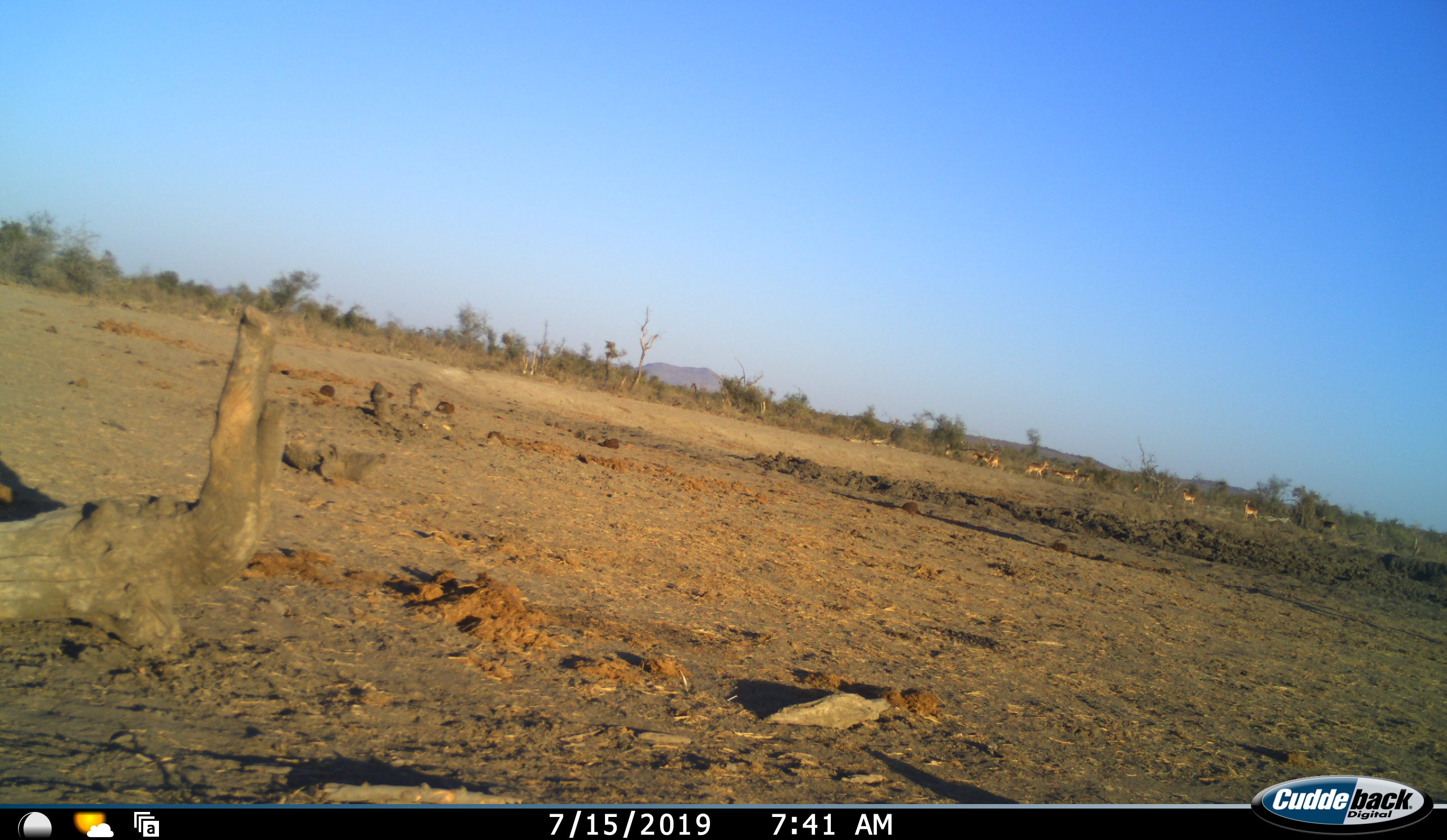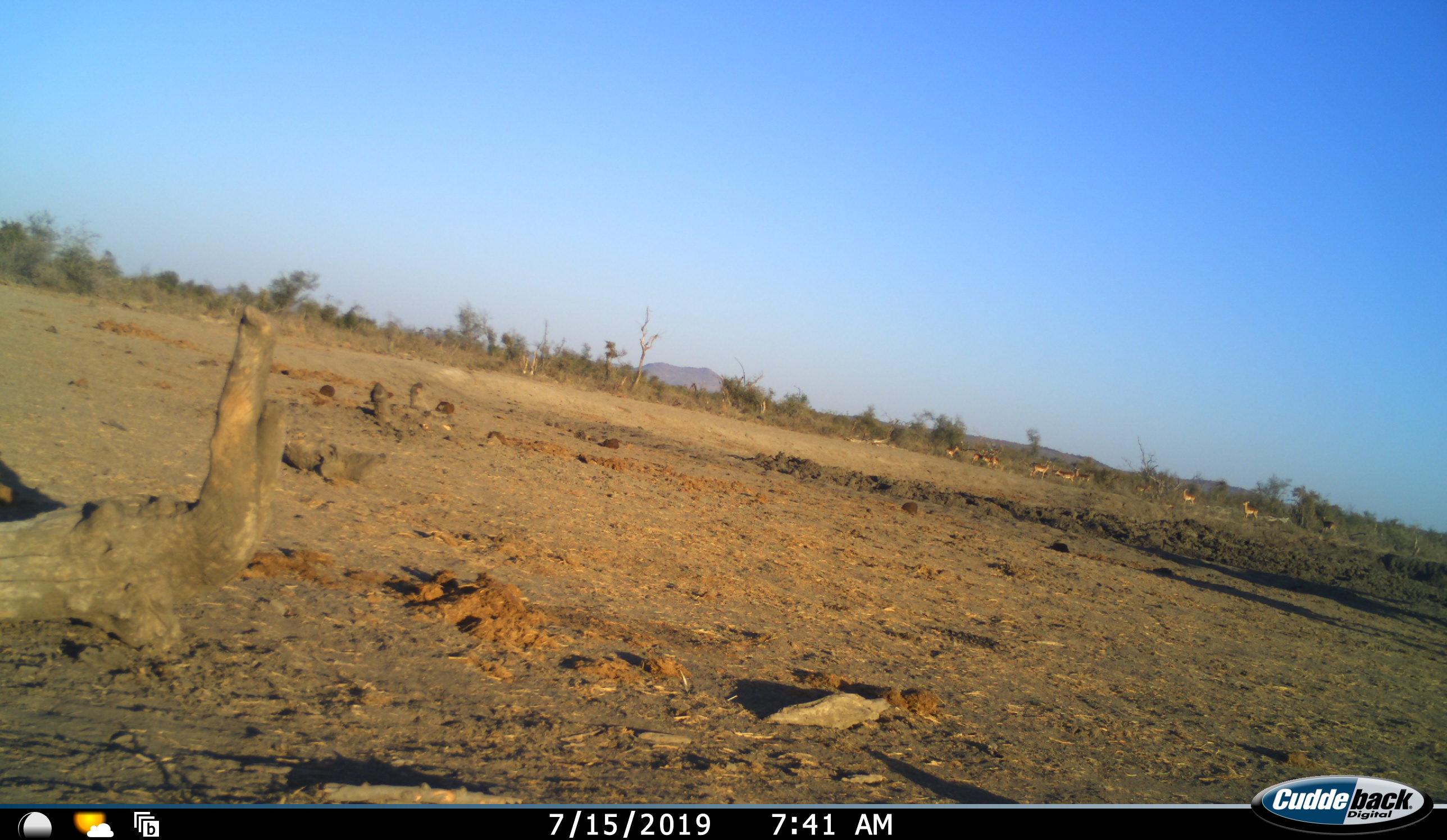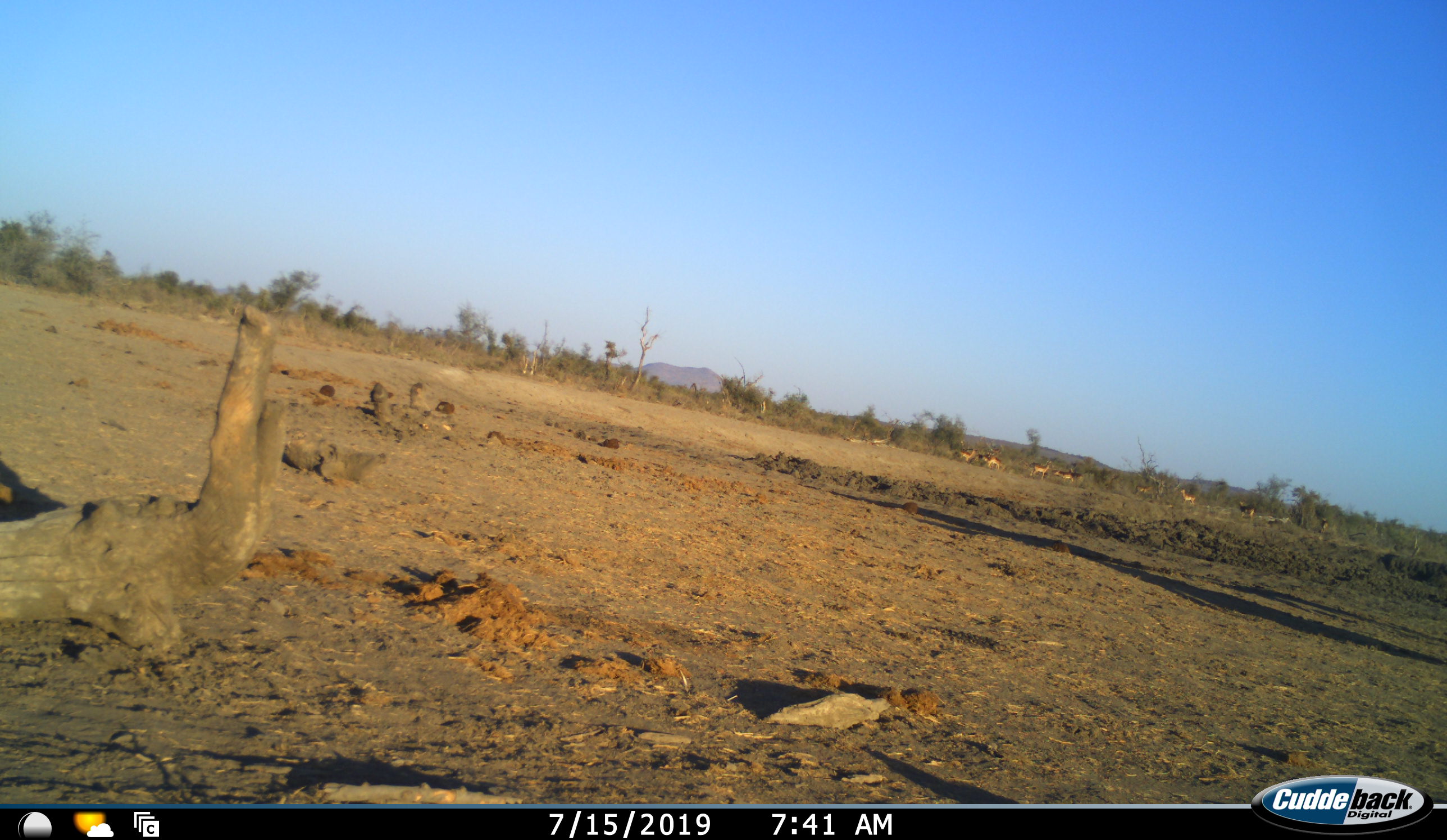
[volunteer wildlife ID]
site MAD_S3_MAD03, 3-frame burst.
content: unidentified animal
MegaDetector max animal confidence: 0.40